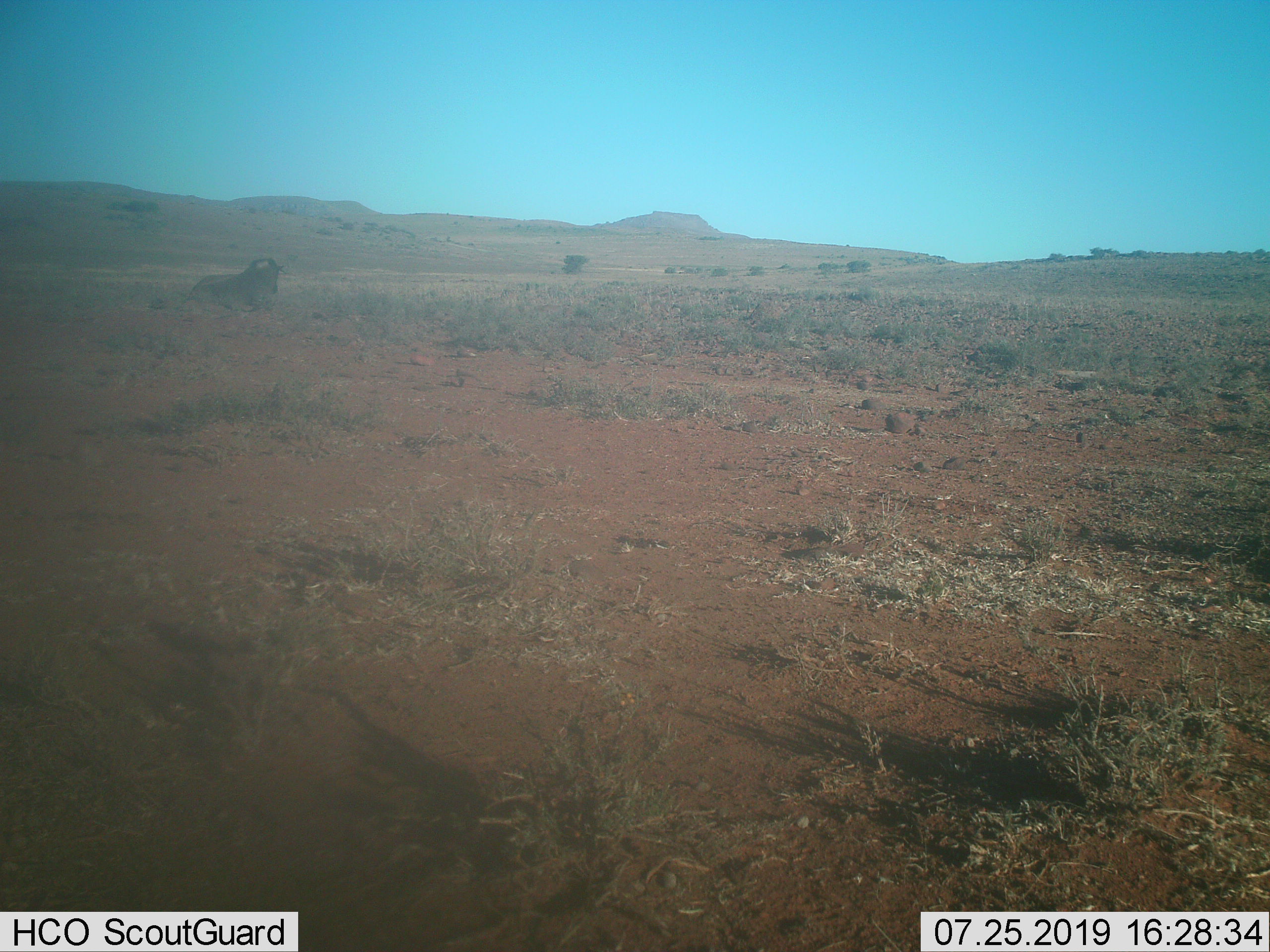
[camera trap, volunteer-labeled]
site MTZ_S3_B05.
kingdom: Animalia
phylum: Chordata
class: Mammalia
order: Artiodactyla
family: Bovidae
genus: Syncerus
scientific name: Syncerus caffer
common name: african buffalo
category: buffalo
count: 1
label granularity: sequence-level